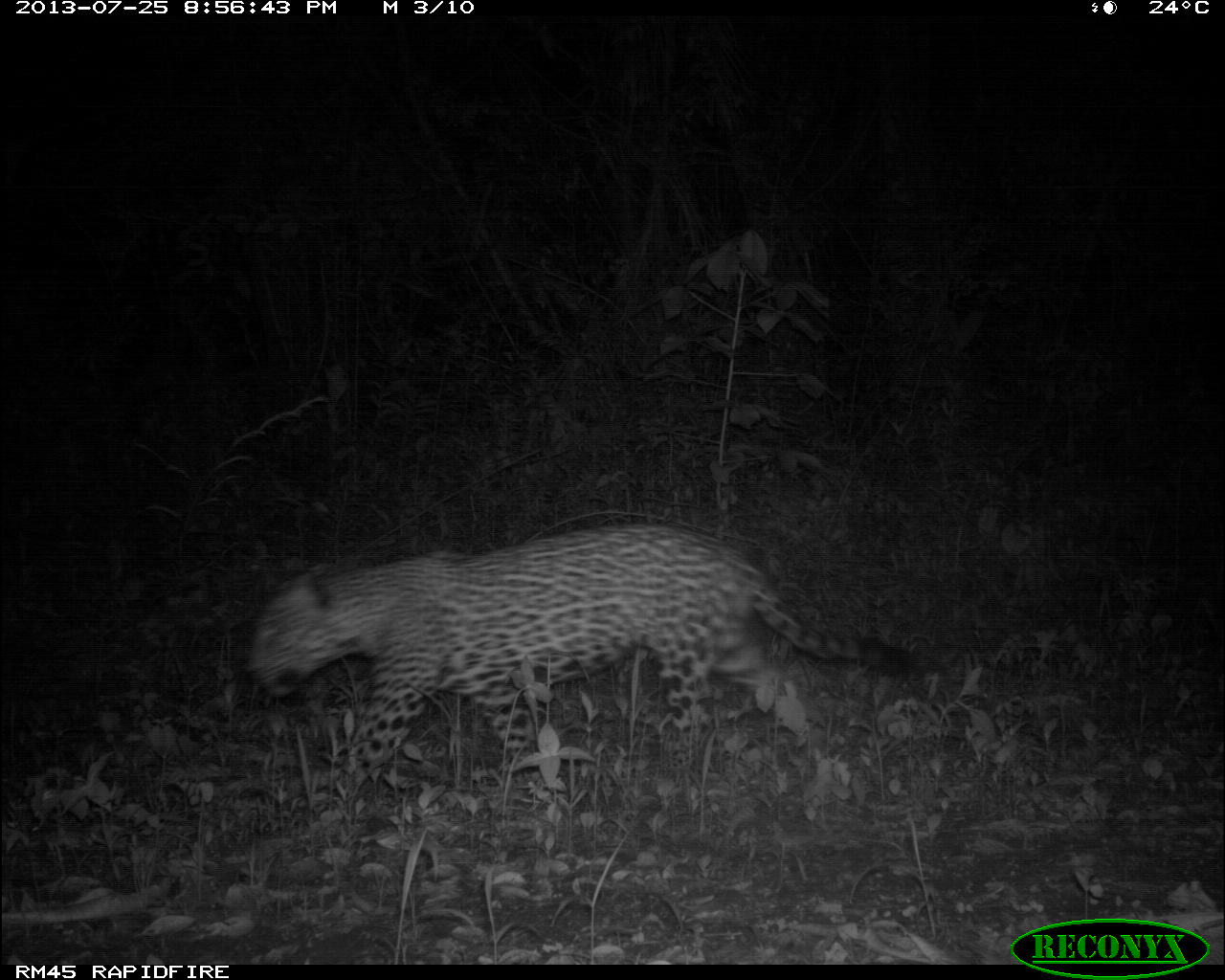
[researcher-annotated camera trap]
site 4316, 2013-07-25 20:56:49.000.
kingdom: Animalia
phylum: Chordata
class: Mammalia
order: Carnivora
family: Felidae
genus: Panthera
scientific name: Panthera onca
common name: jaguar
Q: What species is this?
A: Panthera onca (jaguar).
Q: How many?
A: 1.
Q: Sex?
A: Male.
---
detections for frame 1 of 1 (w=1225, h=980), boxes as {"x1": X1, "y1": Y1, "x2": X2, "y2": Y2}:
panthera onca: {"x1": 247, "y1": 523, "x2": 923, "y2": 809}